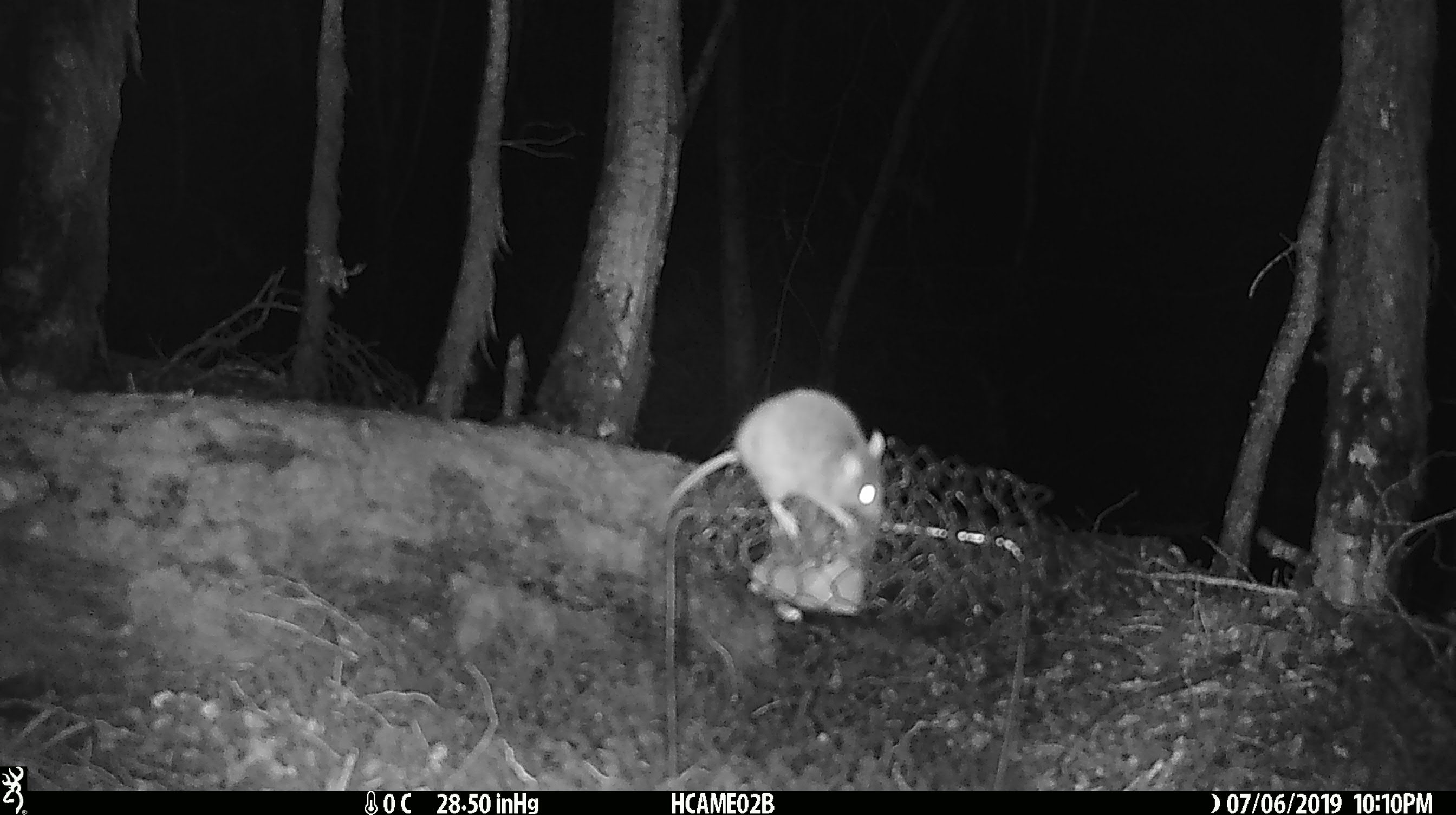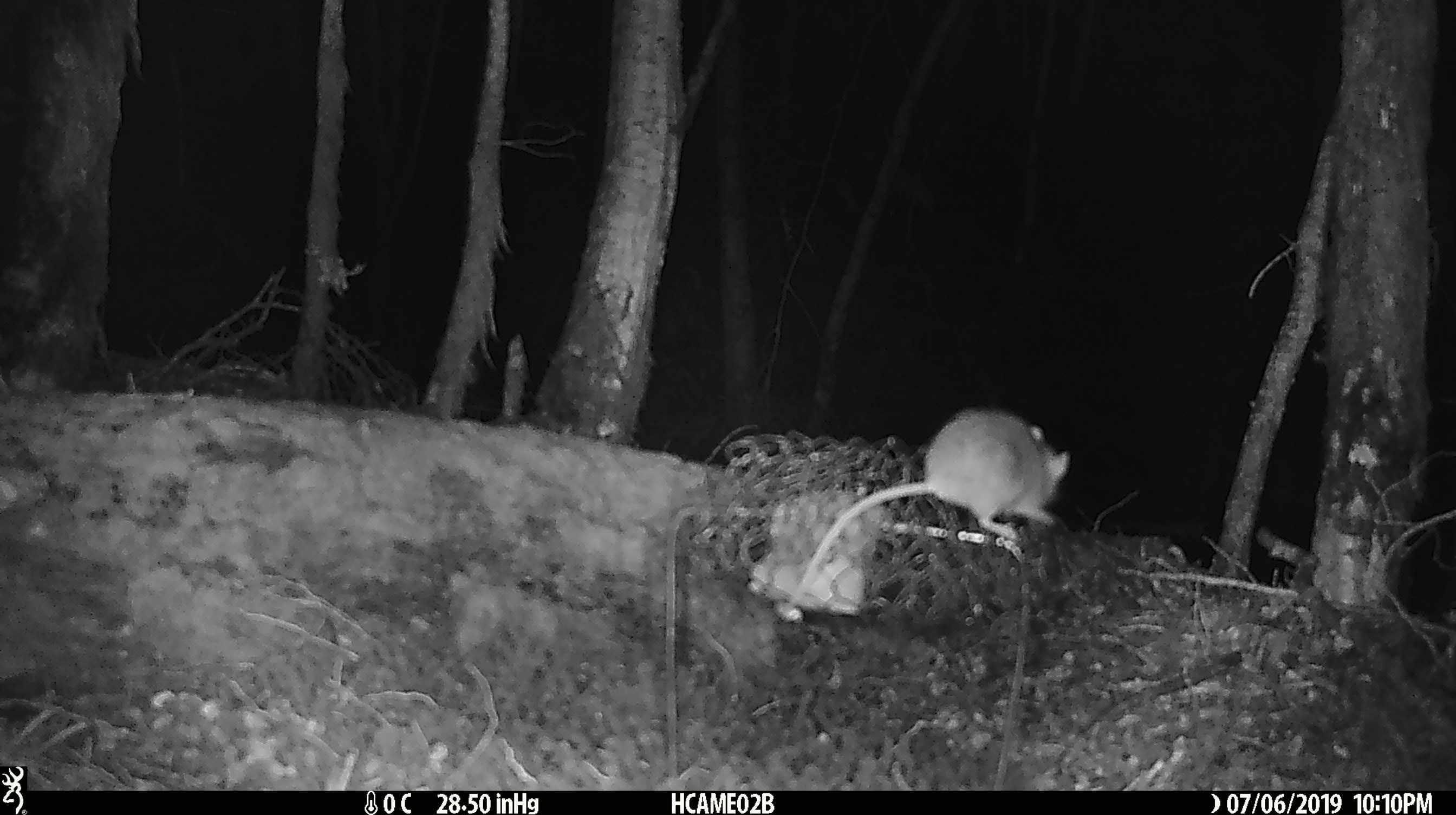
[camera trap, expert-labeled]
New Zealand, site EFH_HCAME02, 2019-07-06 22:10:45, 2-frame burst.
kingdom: Animalia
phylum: Chordata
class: Mammalia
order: Rodentia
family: Muridae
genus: Mus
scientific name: Mus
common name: mouse